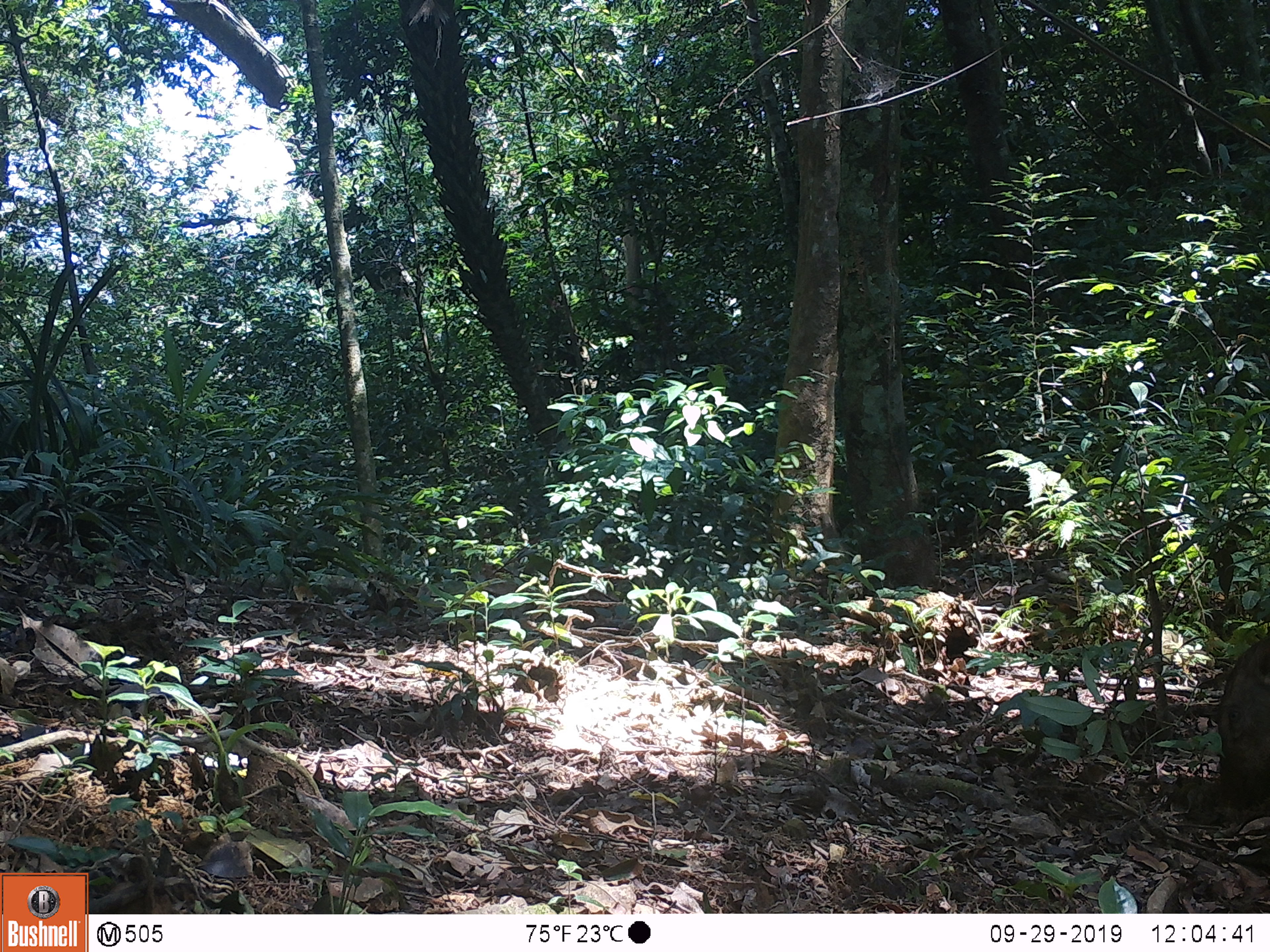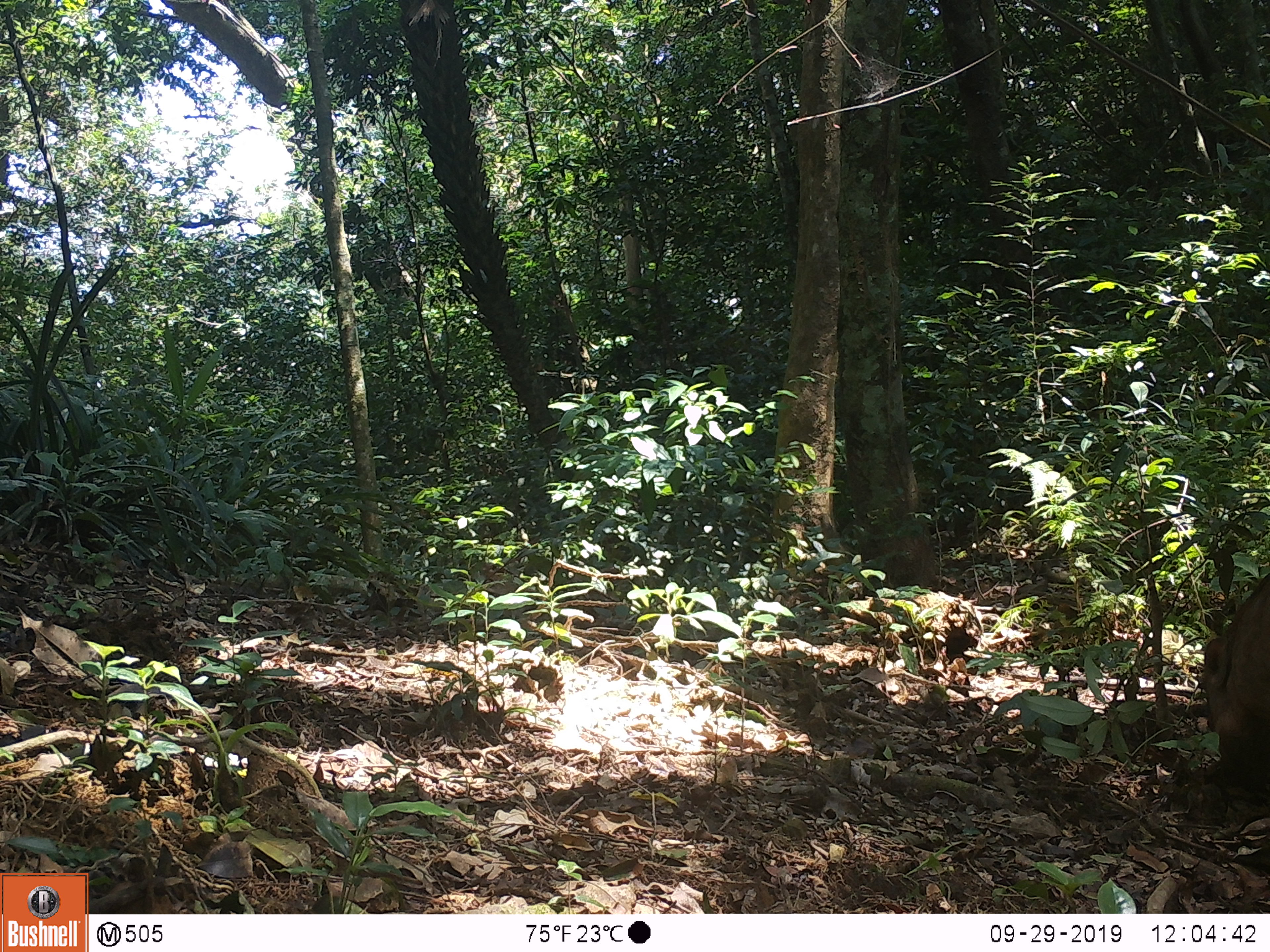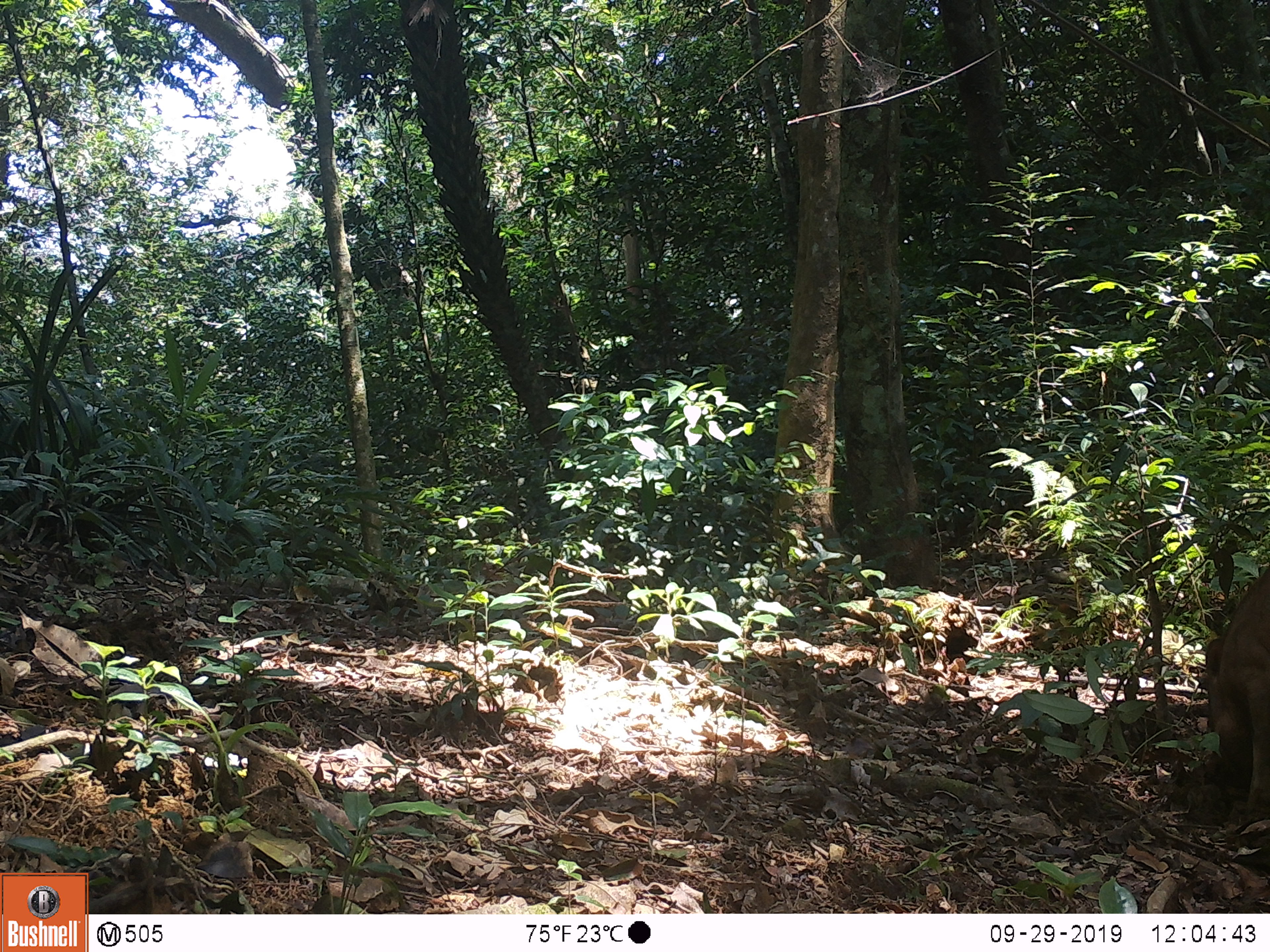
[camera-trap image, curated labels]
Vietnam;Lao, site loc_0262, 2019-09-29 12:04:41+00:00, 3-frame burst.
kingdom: Animalia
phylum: Chordata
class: Mammalia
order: Artiodactyla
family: Suidae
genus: Sus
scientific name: Sus scrofa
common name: eurasian wild pig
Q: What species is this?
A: Eurasian wild pig (Sus scrofa).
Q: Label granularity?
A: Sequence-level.